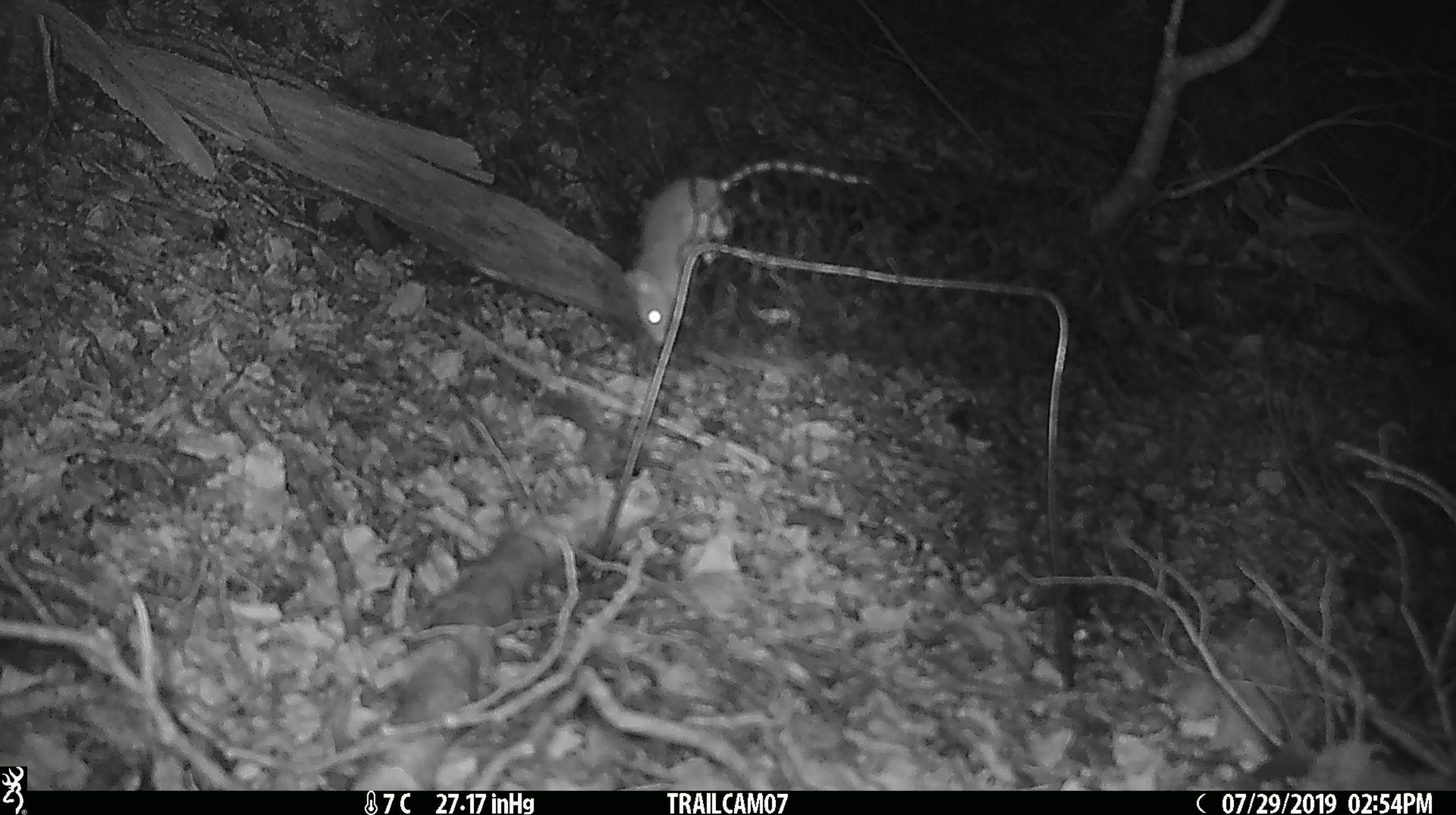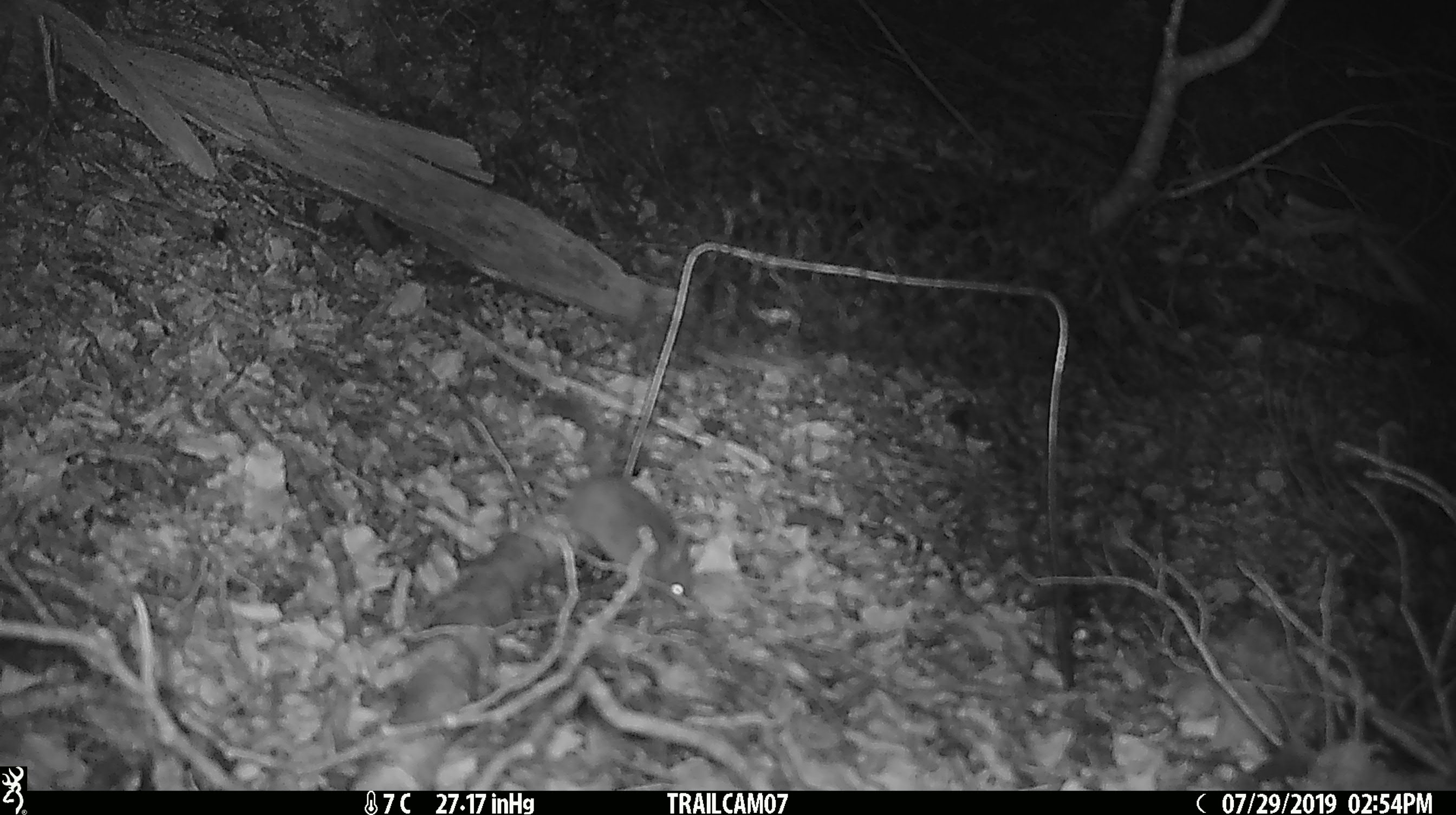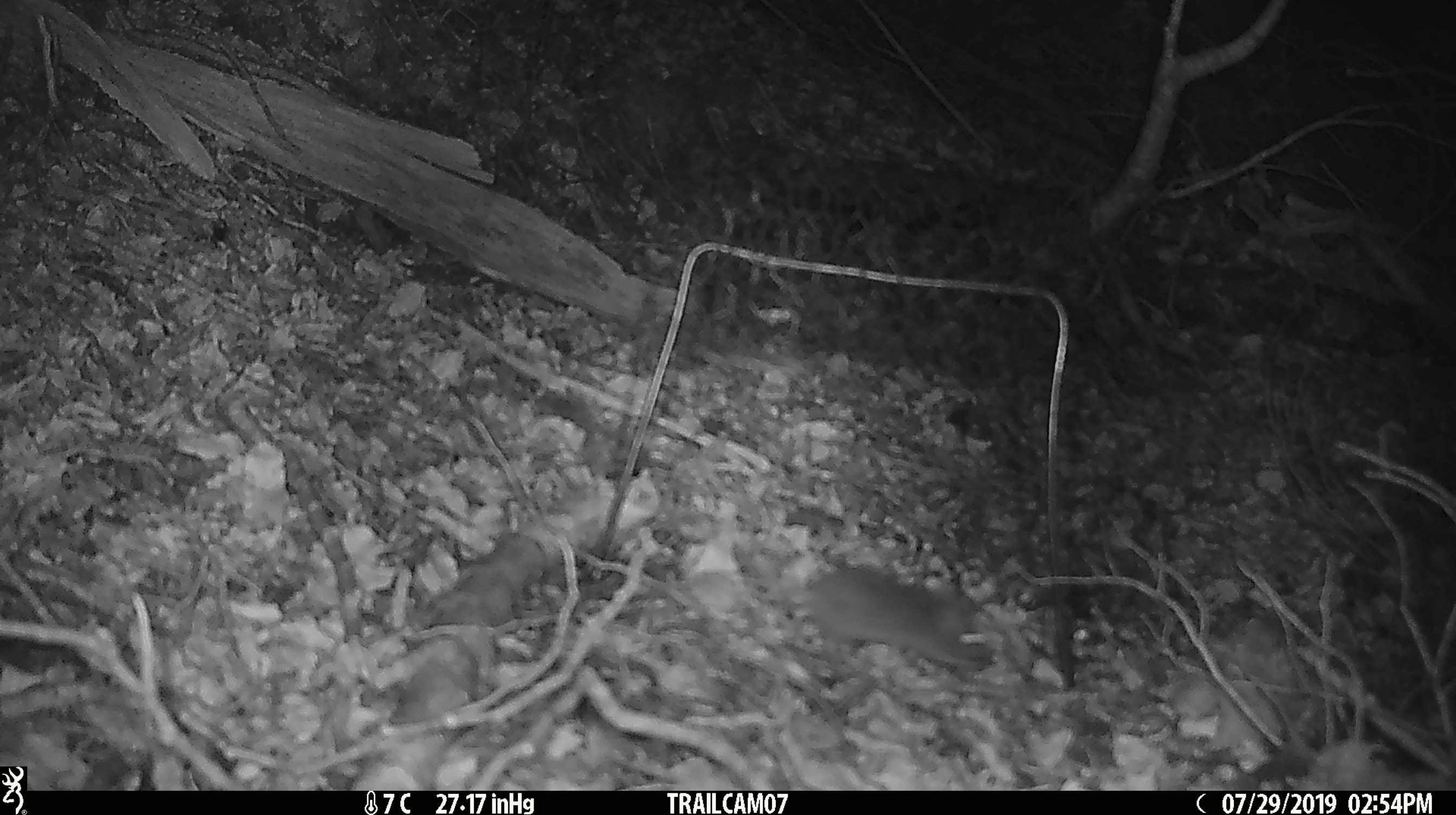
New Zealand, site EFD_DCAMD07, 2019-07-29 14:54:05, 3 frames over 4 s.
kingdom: Animalia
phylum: Chordata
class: Mammalia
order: Rodentia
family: Muridae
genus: Mus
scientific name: Mus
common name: mouse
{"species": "mouse (Mus)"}